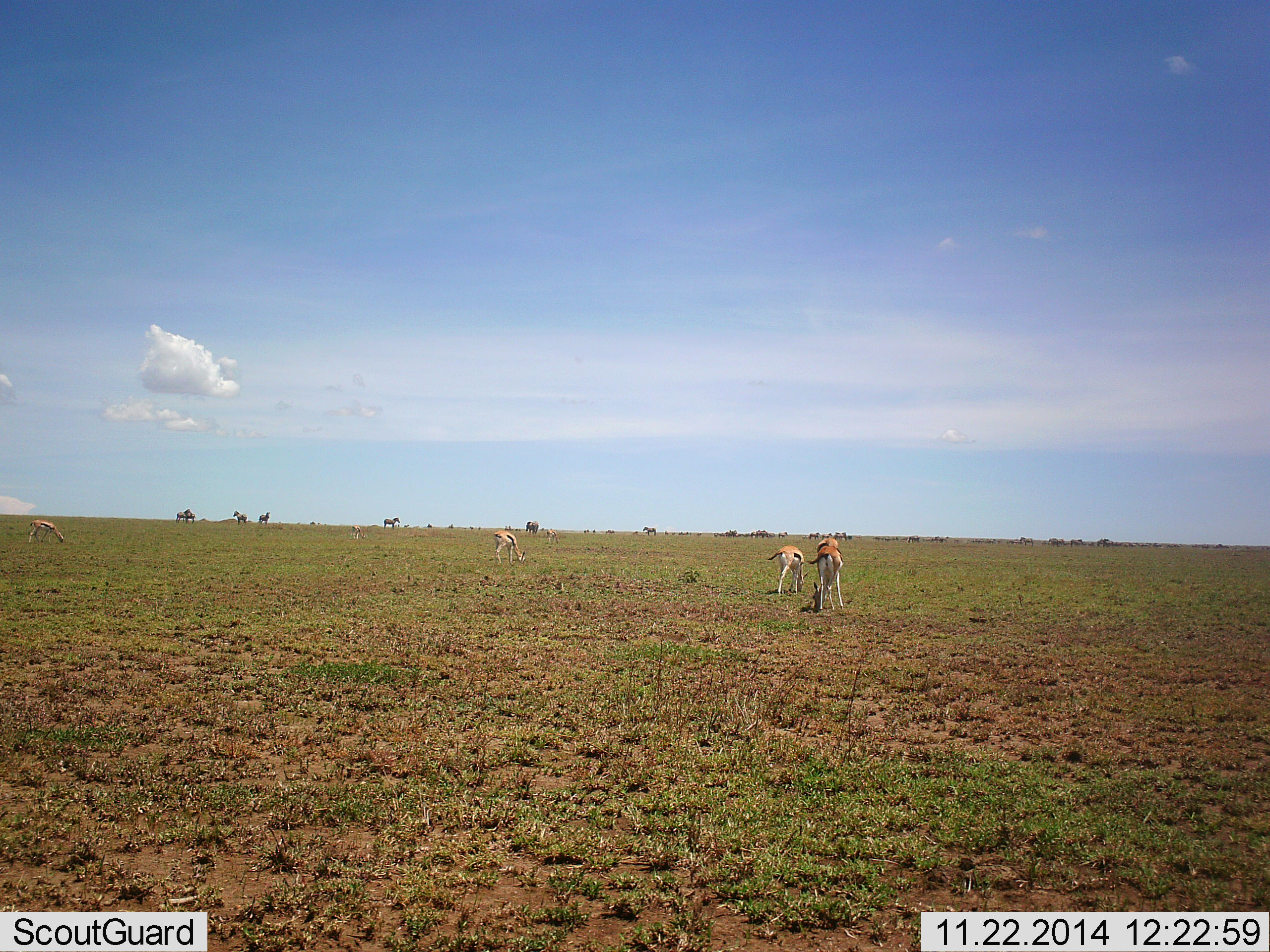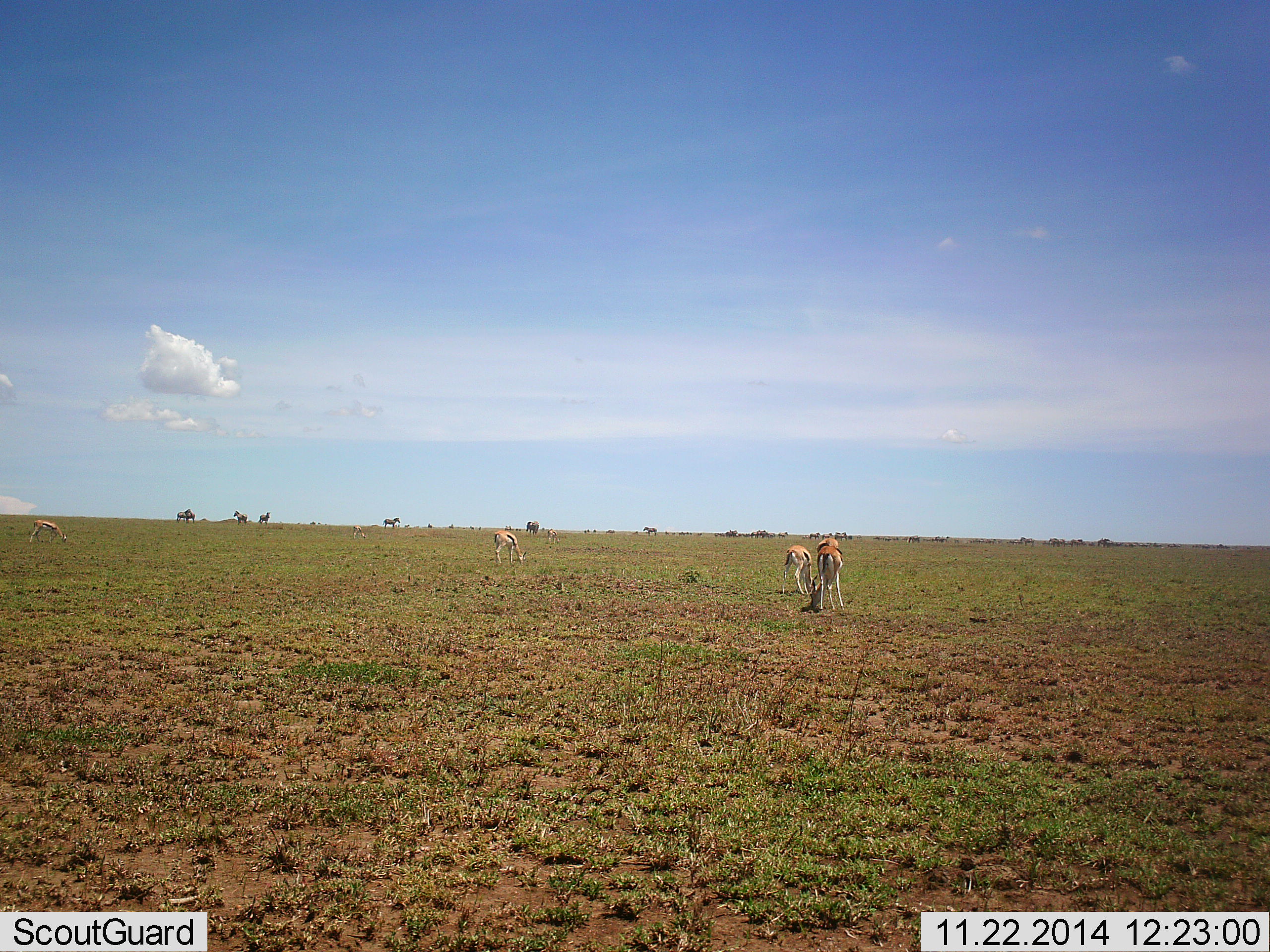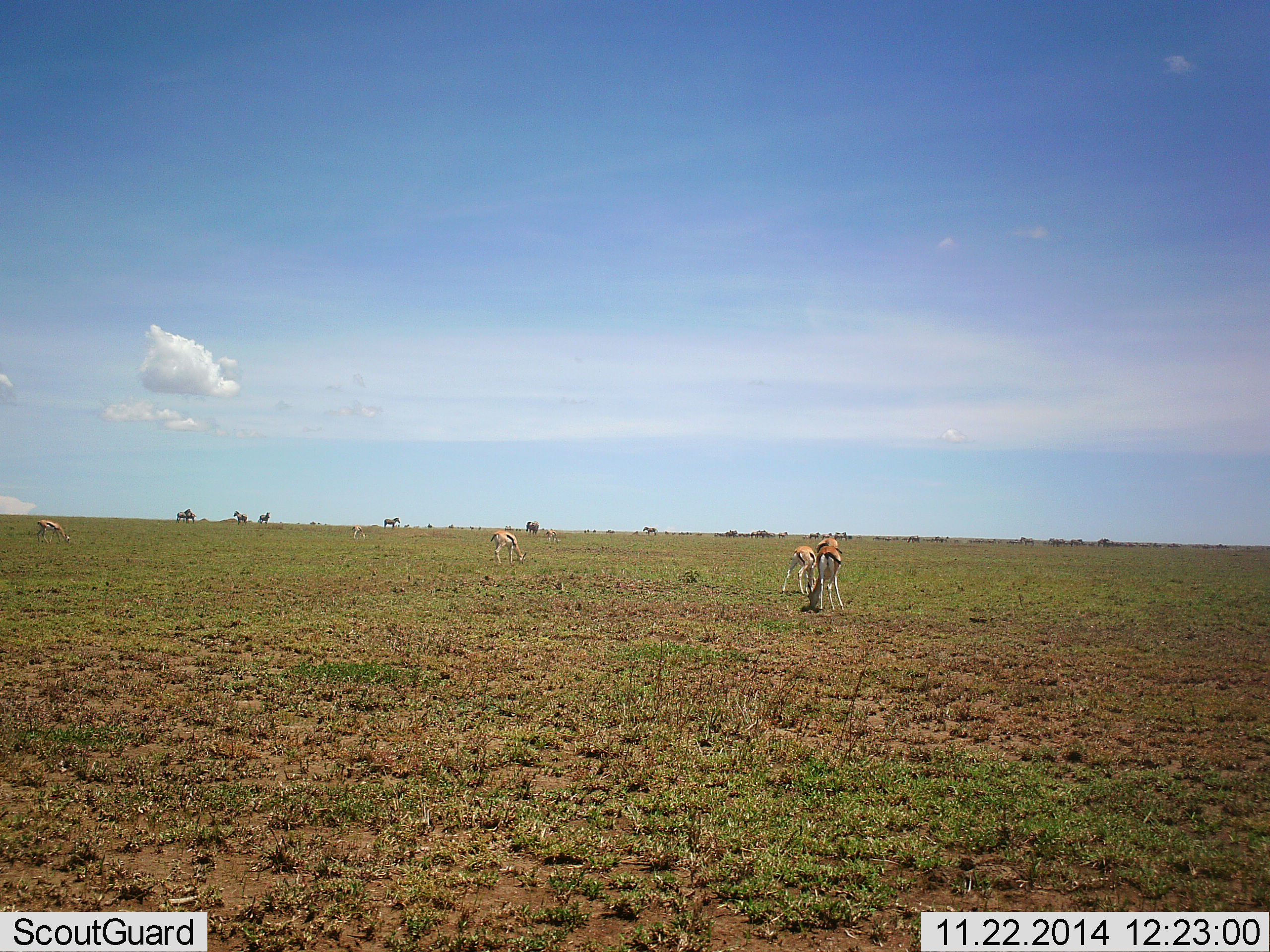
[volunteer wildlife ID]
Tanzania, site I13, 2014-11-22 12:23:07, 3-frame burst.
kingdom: Animalia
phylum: Chordata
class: Mammalia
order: Artiodactyla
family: Bovidae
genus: Eudorcas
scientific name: Eudorcas thomsonii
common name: thomson's gazelle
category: gazellethomsons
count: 4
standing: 23%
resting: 0%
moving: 31%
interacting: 8%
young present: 0%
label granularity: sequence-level